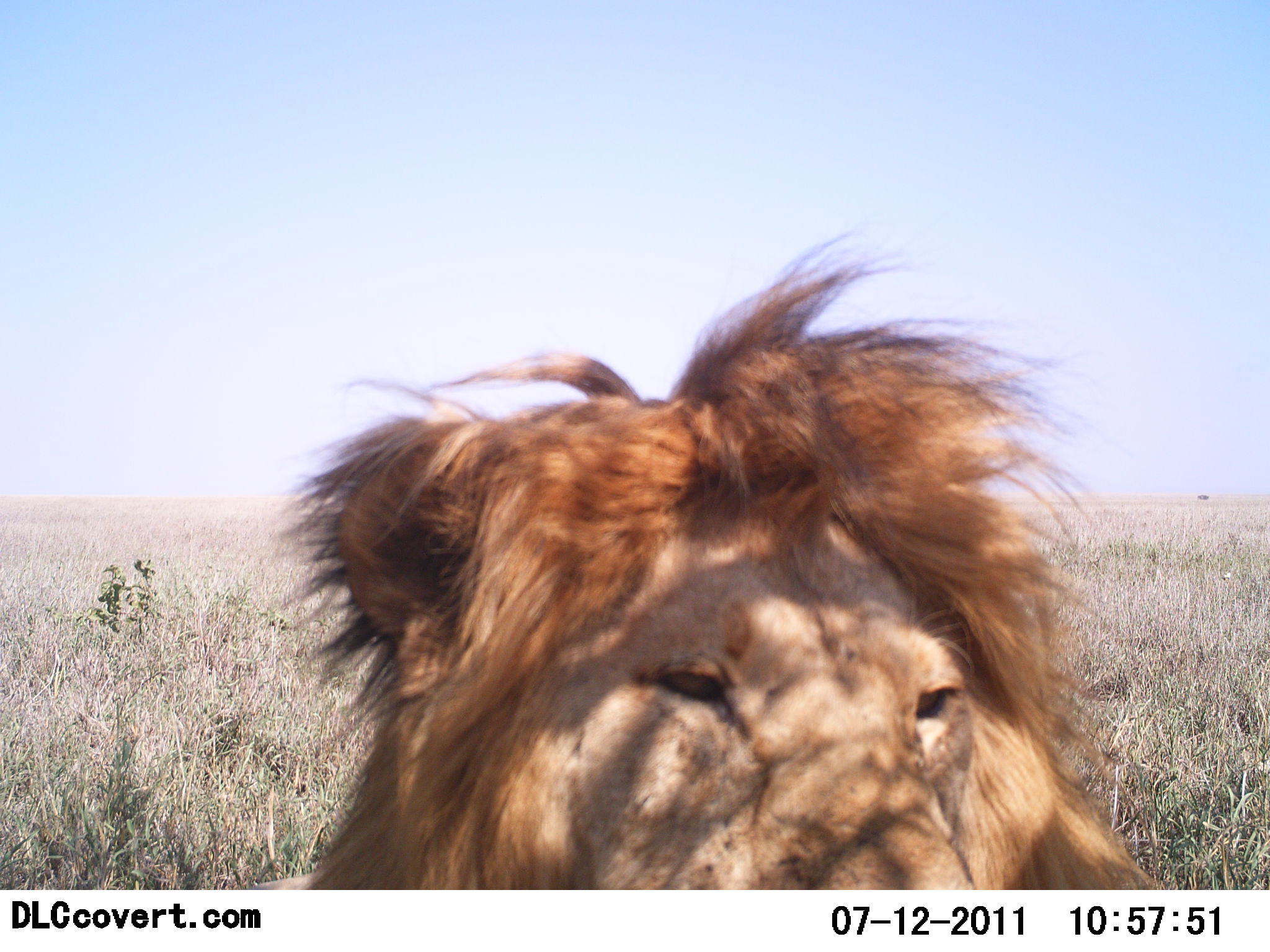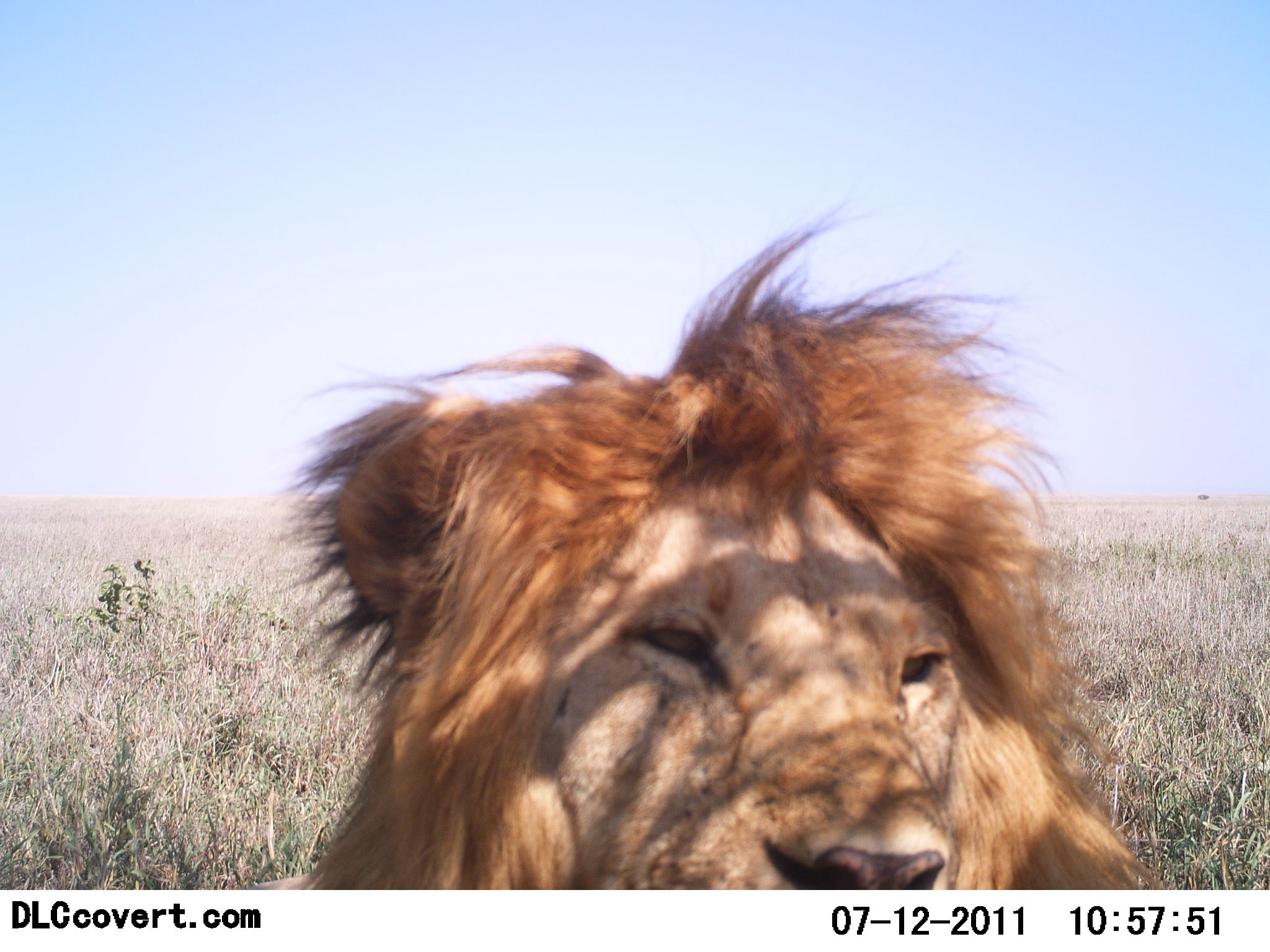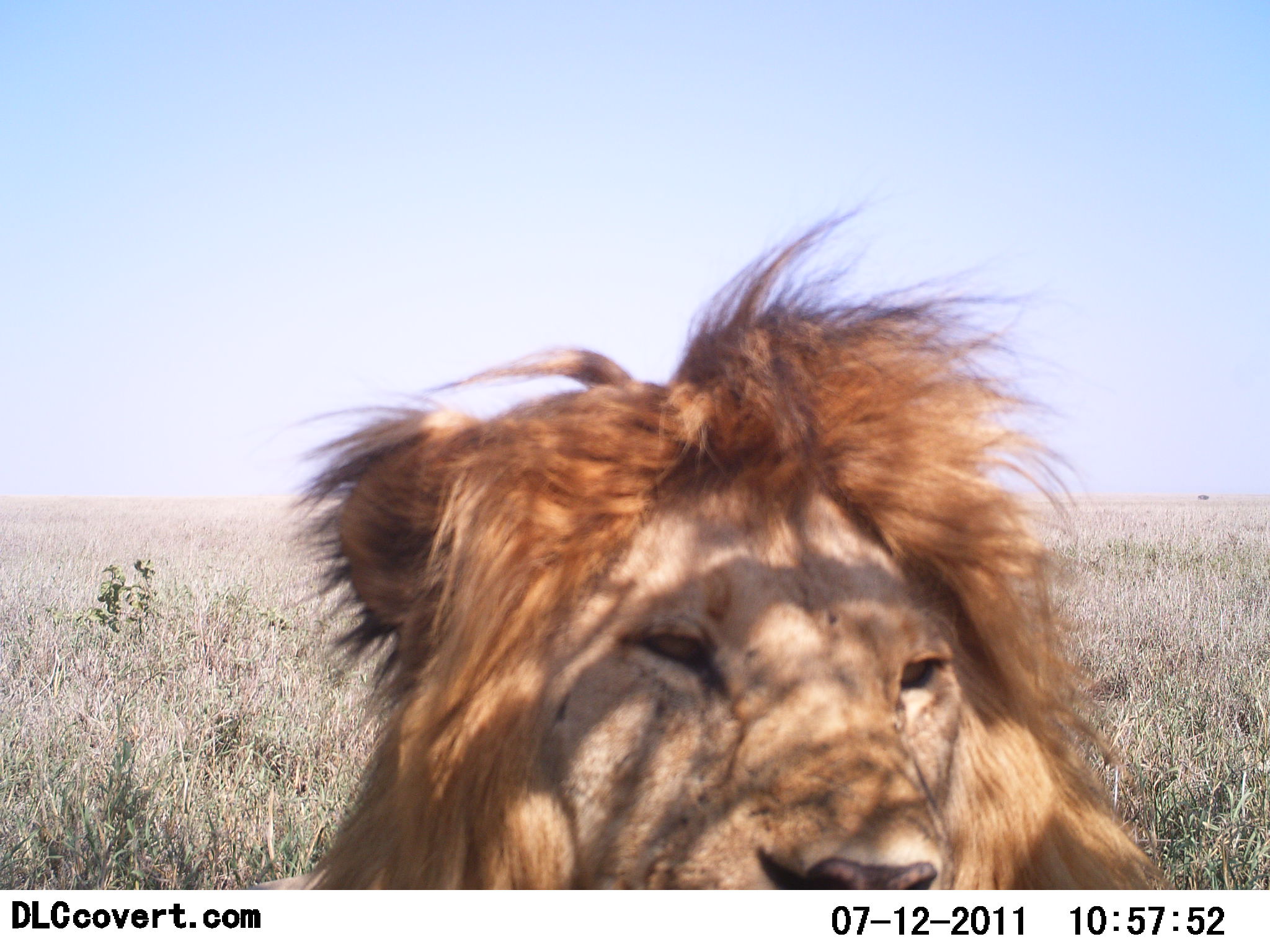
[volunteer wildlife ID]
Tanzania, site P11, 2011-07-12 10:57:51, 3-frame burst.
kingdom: Animalia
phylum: Chordata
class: Mammalia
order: Carnivora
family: Felidae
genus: Panthera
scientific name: Panthera leo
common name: lion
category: lionmale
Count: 1.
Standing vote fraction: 14%.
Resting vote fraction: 86%.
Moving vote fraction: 0%.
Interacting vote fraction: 0%.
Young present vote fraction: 0%.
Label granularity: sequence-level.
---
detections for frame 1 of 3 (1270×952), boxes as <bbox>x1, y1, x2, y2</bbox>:
animal: <bbox>253, 230, 1170, 889</bbox>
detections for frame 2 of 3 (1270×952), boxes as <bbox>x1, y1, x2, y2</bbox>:
animal: <bbox>247, 198, 1175, 889</bbox>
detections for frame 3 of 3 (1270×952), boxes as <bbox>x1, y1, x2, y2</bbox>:
animal: <bbox>248, 204, 1175, 889</bbox>